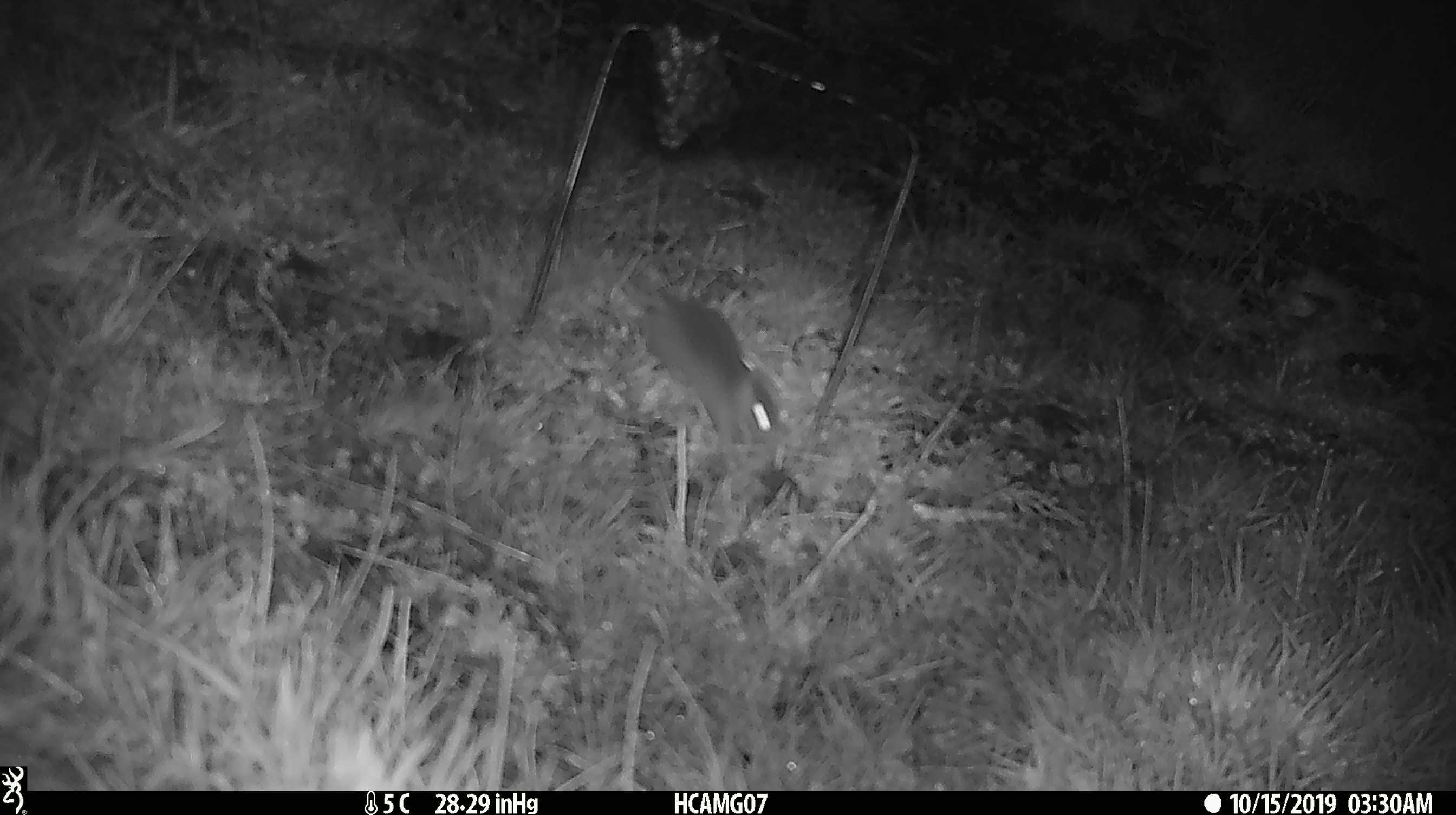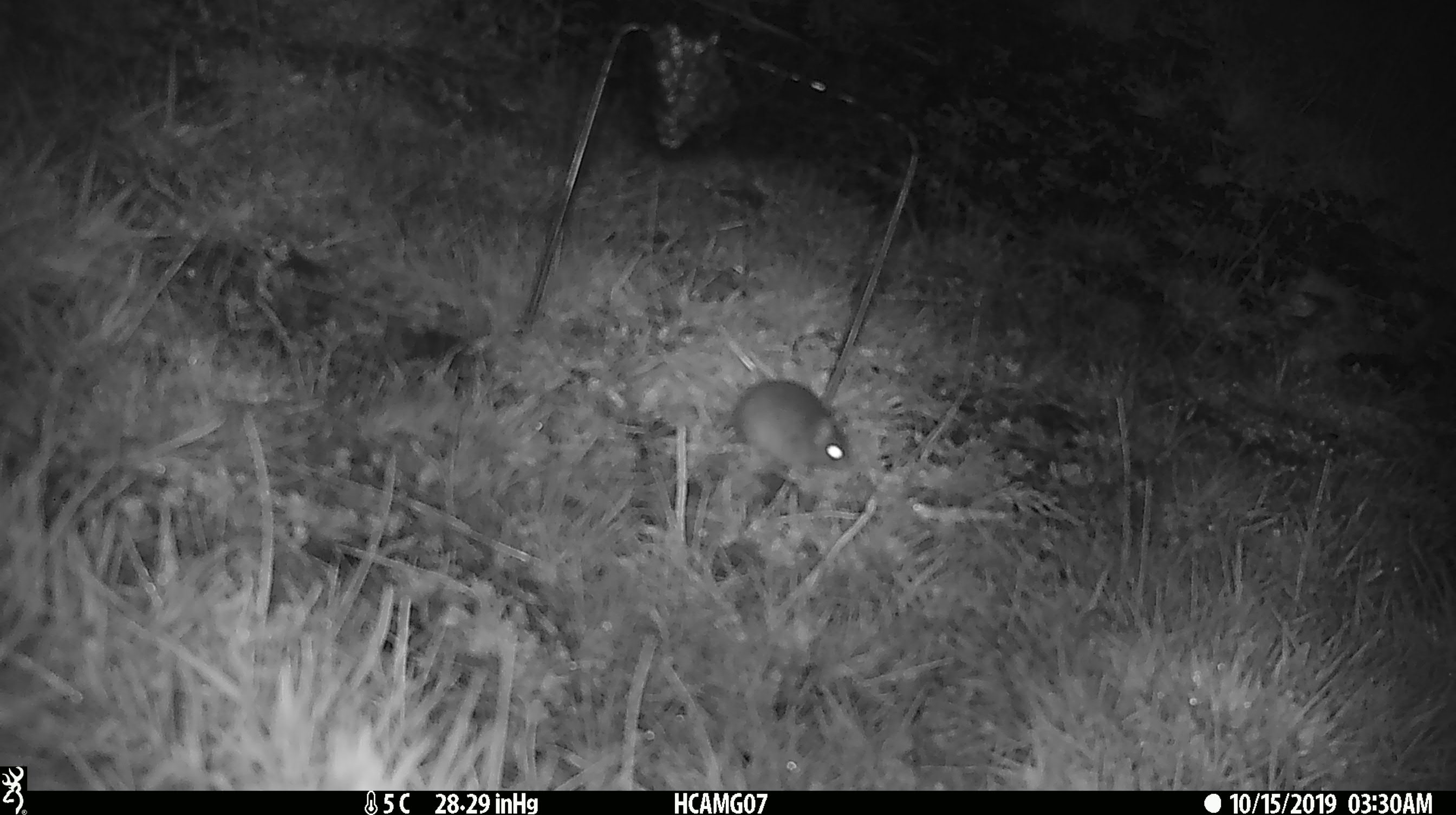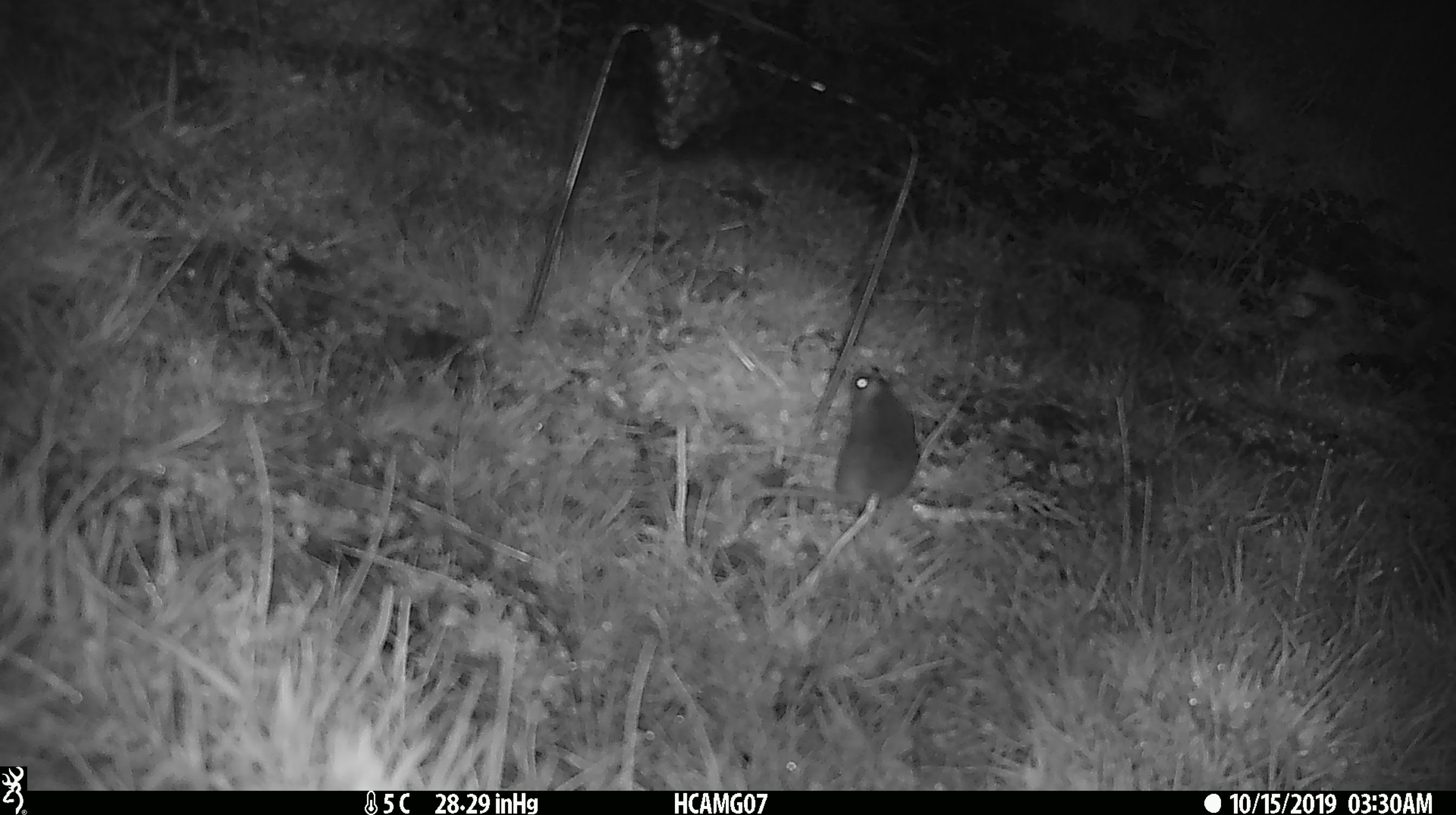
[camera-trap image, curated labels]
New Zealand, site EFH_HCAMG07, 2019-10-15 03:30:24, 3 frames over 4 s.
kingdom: Animalia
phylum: Chordata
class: Mammalia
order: Rodentia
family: Muridae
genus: Mus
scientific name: Mus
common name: mouse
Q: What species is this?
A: Mouse (Mus).